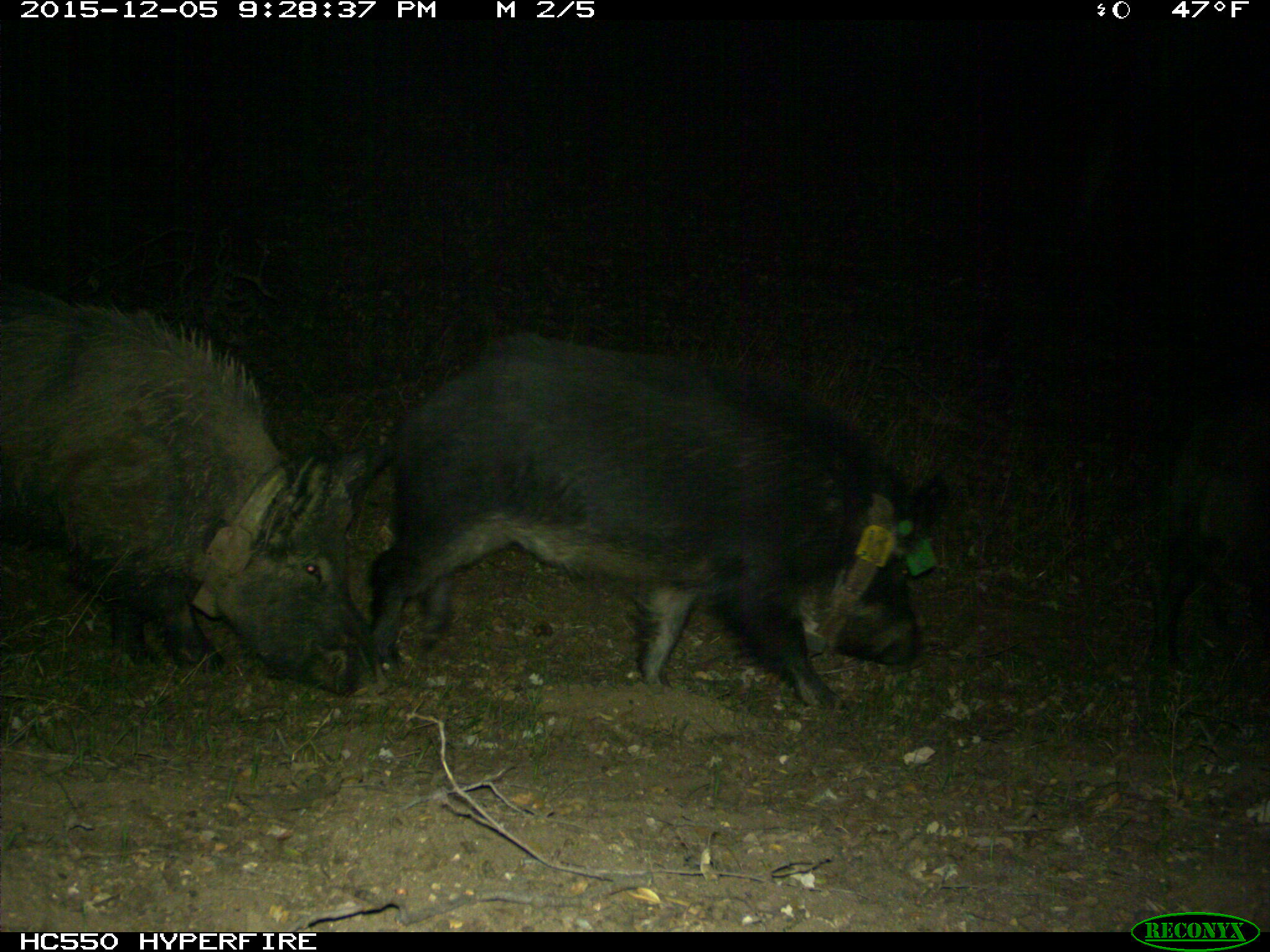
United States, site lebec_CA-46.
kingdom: Animalia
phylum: Chordata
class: Mammalia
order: Artiodactyla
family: Suidae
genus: Sus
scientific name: Sus scrofa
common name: wild boar